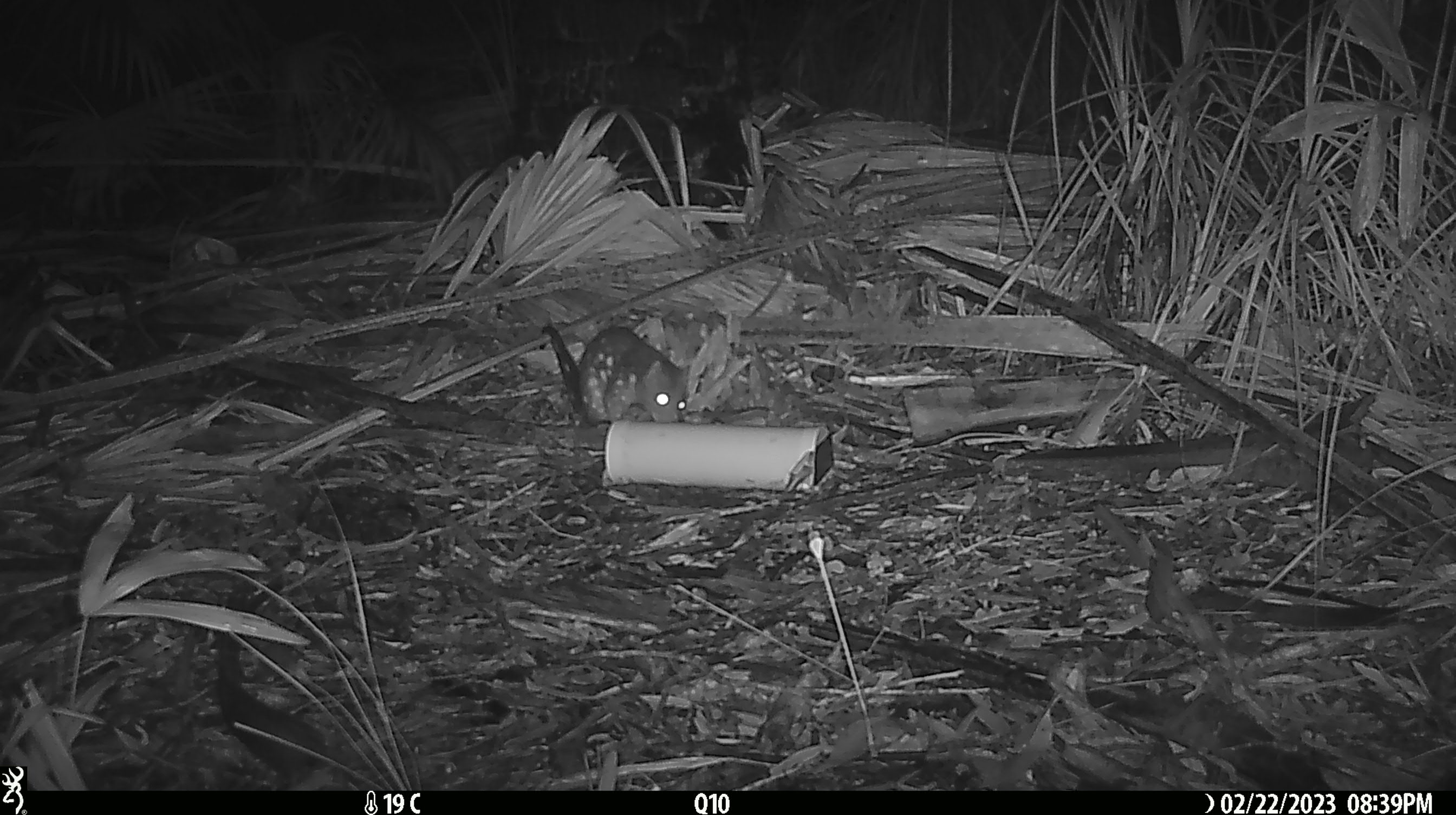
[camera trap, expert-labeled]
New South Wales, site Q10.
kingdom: Animalia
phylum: Chordata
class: Mammalia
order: Dasyuromorphia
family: Dasyuridae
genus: Dasyurus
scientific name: Dasyurus maculatus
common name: spotted-tailed quoll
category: quoll